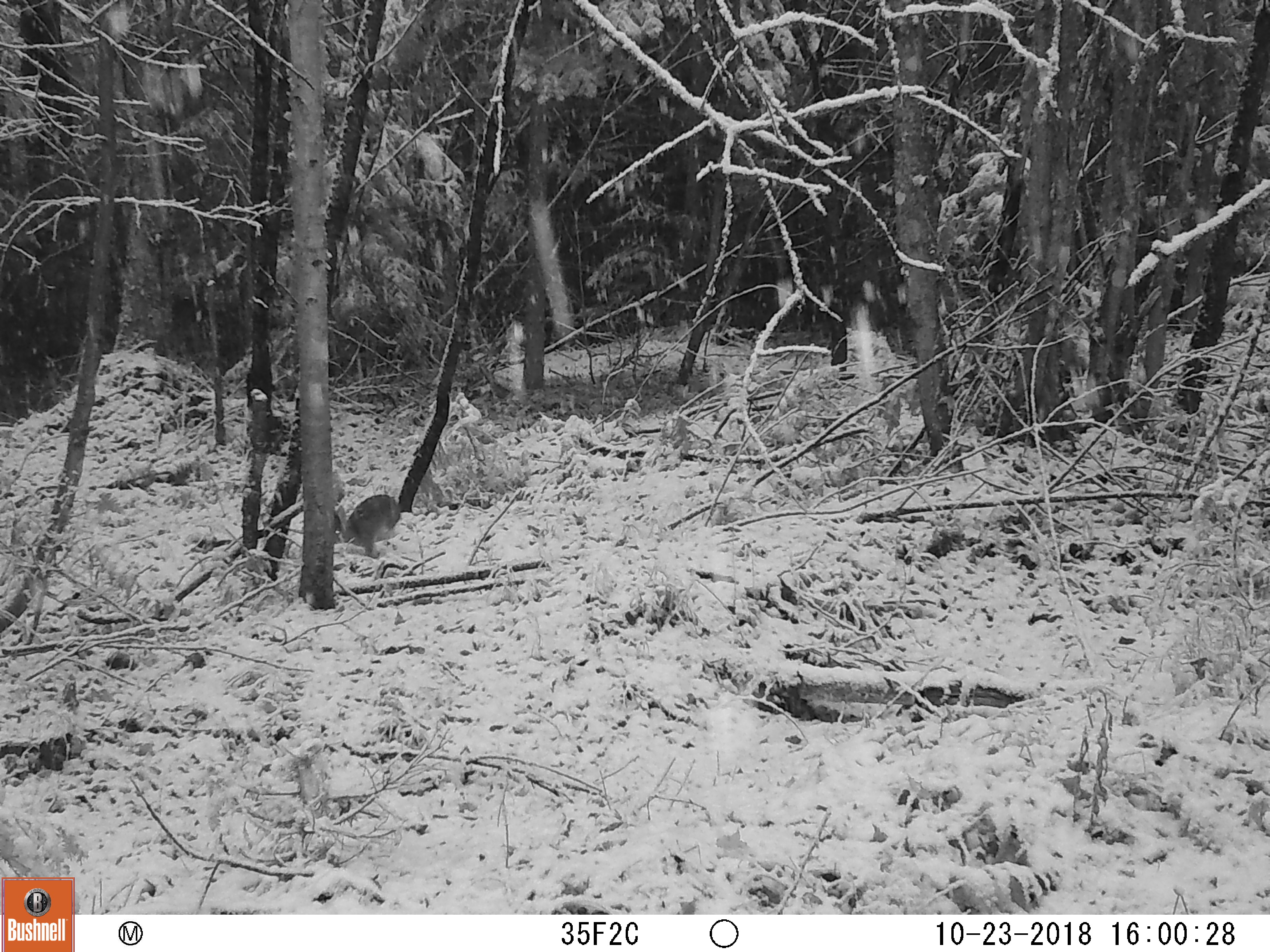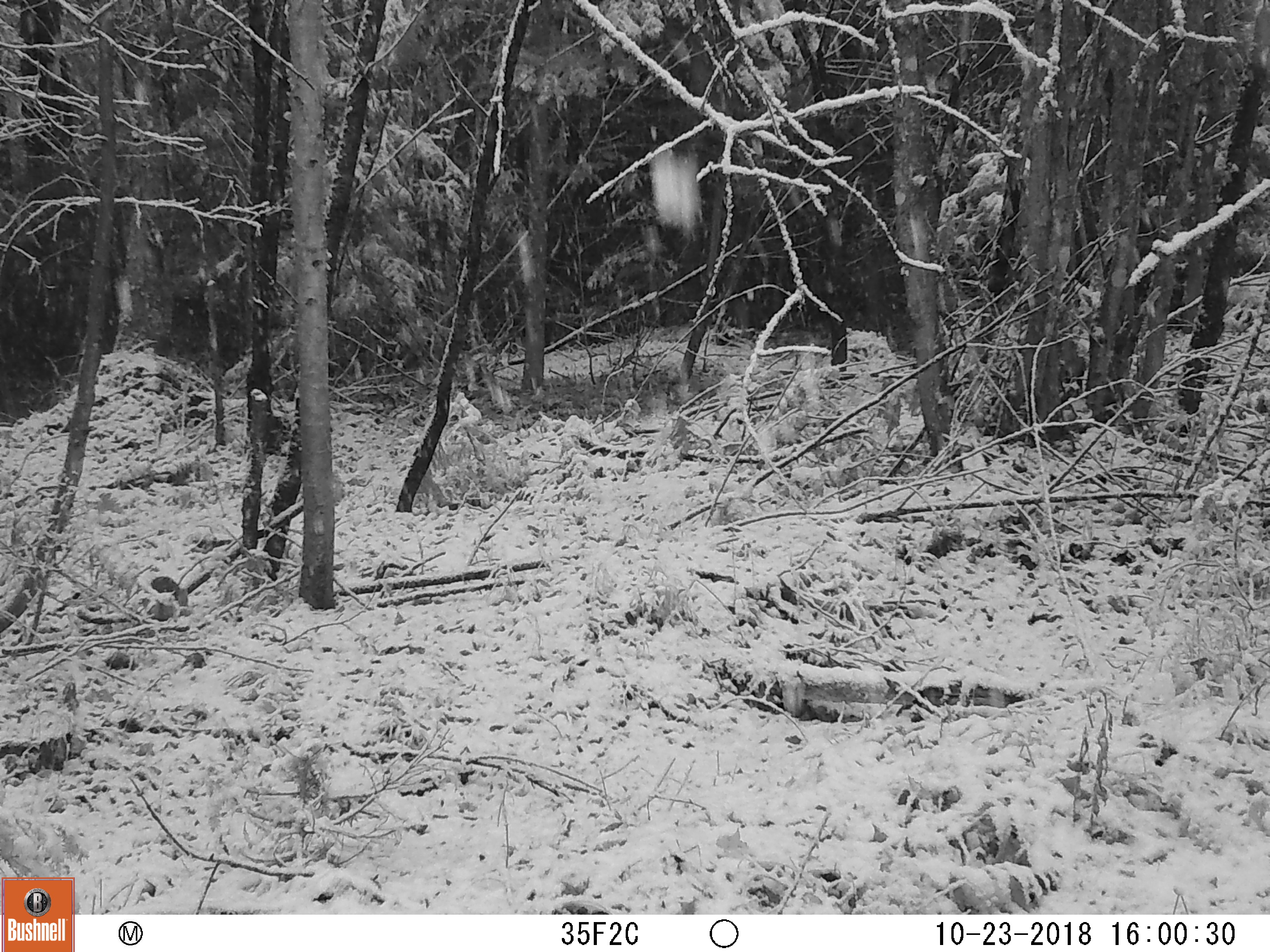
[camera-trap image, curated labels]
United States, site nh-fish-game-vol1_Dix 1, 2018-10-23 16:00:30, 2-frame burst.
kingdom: Animalia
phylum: Chordata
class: Mammalia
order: Lagomorpha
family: Leporidae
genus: Lepus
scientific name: Lepus americanus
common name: snowshoe hare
Snowshoe hare (Lepus americanus).